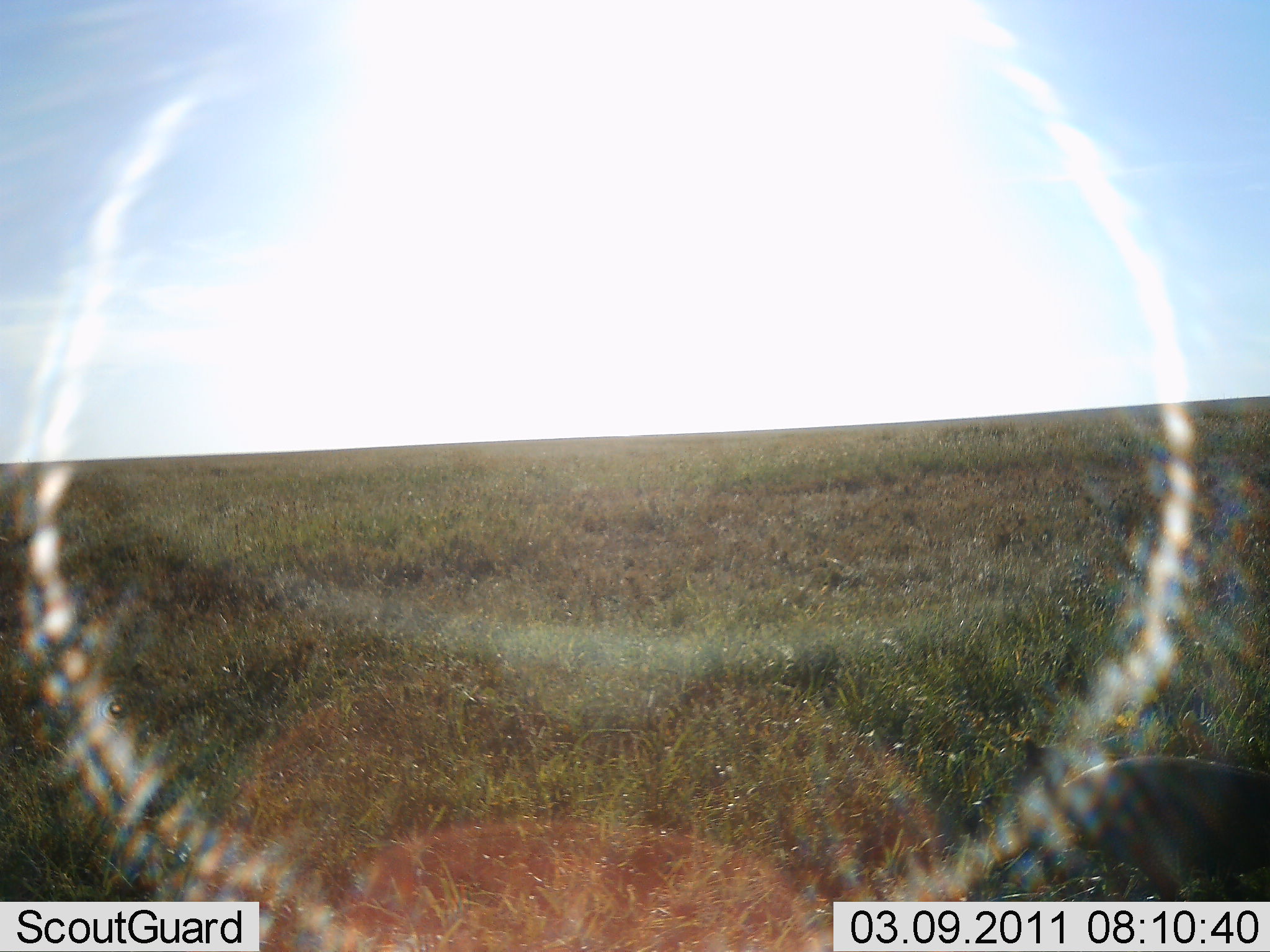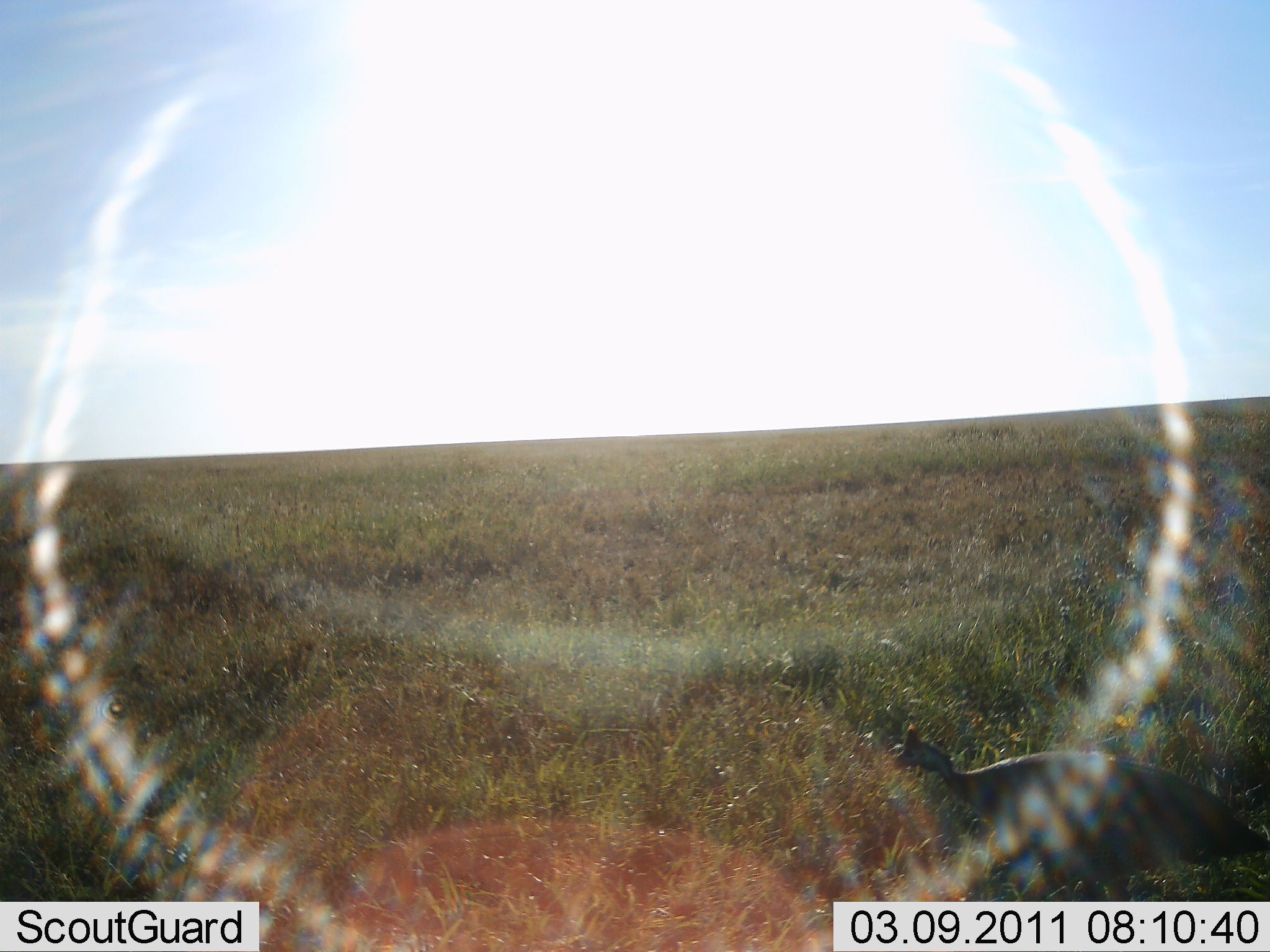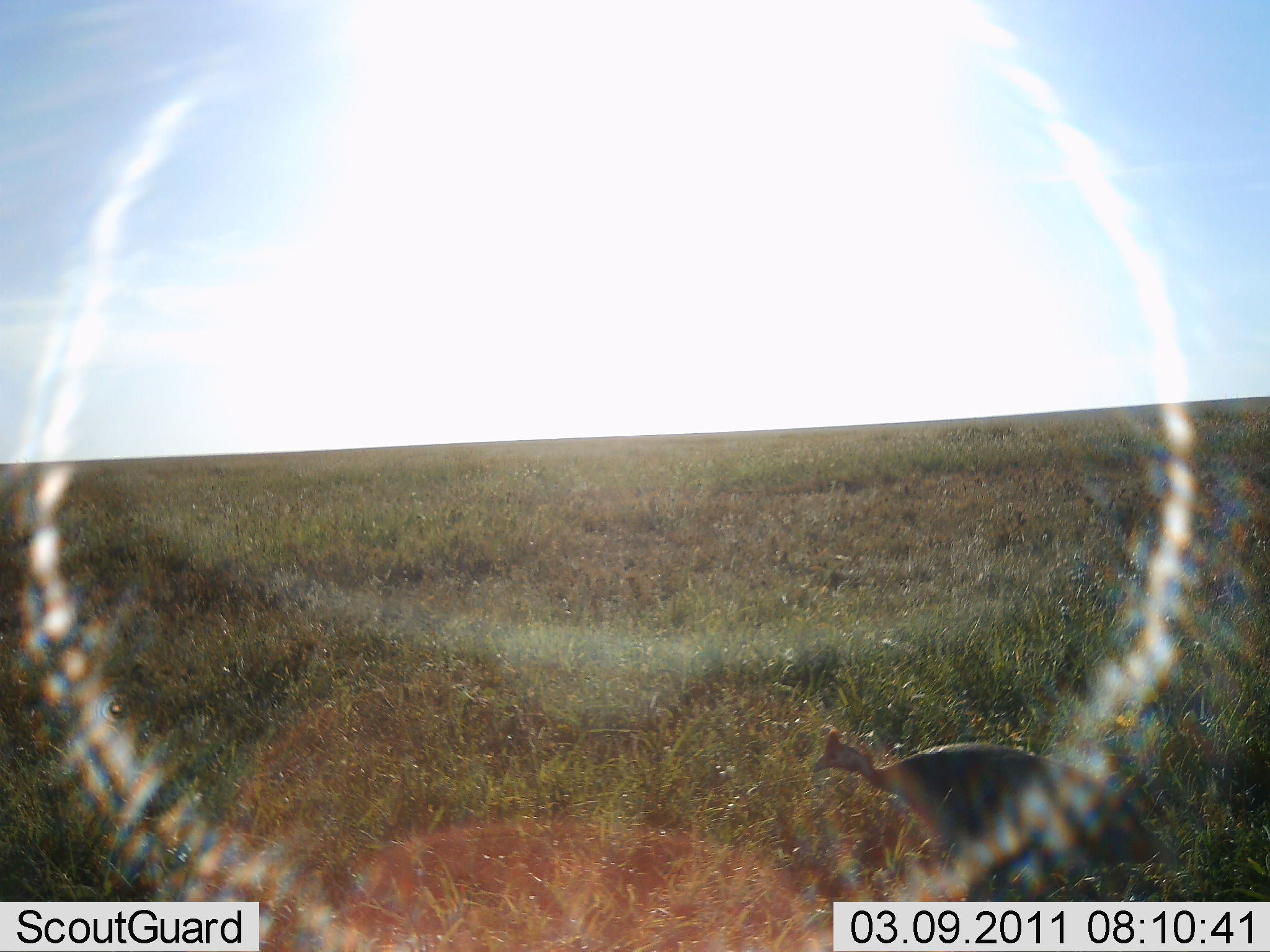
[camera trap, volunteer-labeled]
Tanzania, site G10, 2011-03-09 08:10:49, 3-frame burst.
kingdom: Animalia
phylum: Chordata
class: Aves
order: Galliformes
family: Numididae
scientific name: Numididae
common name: guinea fowl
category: guineafowl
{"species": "guineafowl (guinea fowl) (Numididae)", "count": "1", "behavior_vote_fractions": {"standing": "9%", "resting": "0%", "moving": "91%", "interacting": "0%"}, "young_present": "0%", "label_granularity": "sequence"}